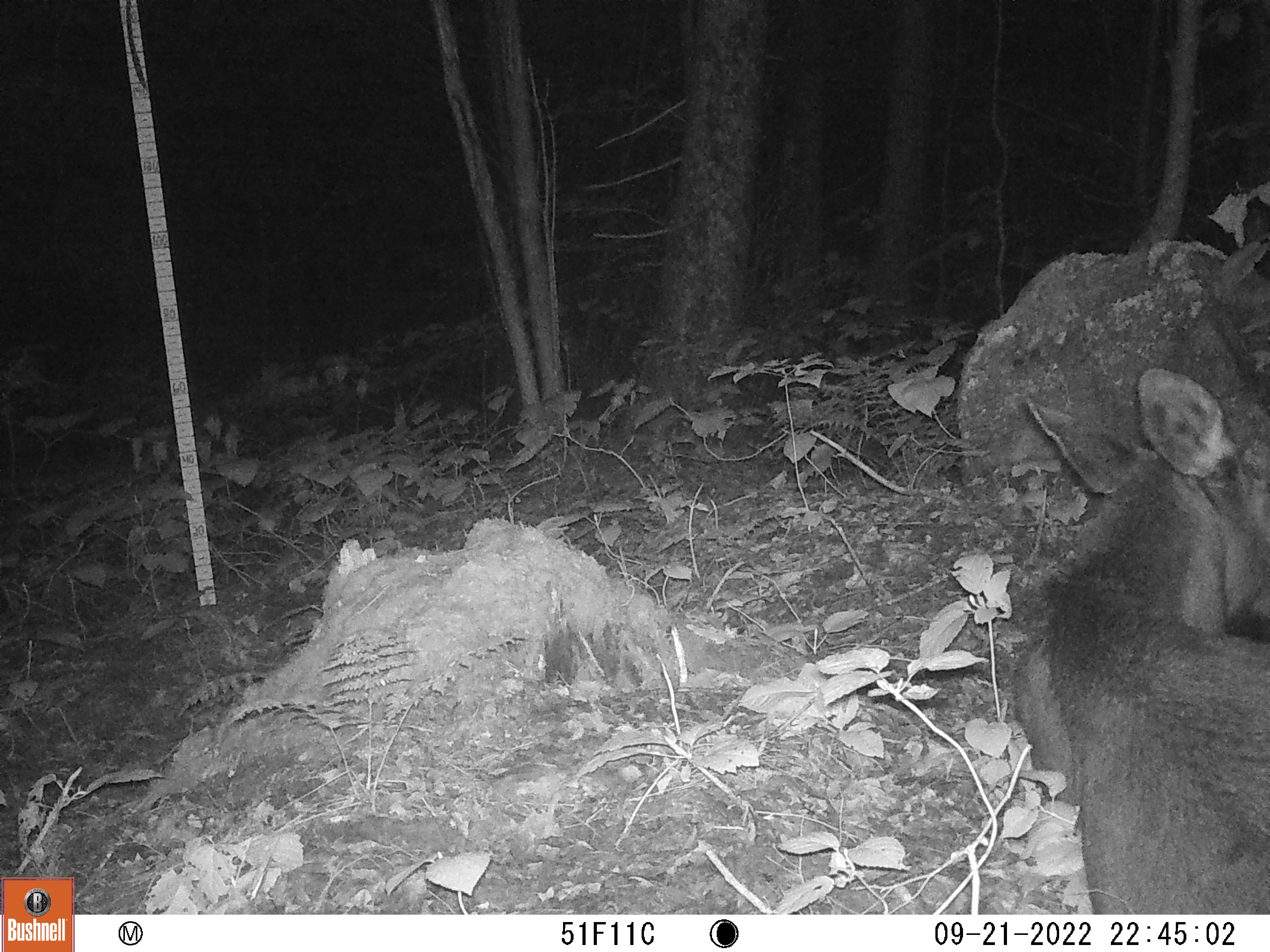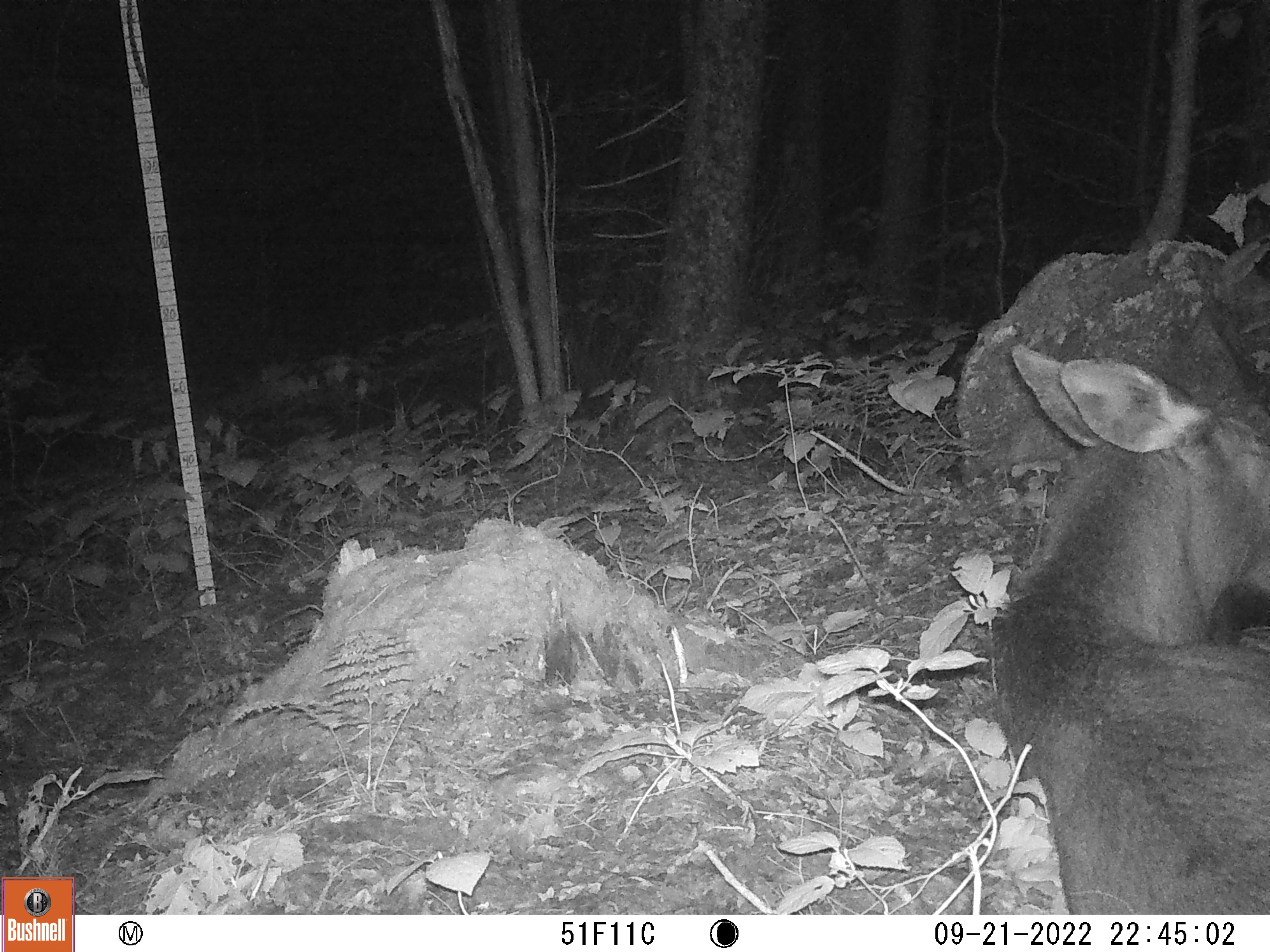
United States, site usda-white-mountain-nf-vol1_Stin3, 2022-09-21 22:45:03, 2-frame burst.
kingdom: Animalia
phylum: Chordata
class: Mammalia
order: Artiodactyla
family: Cervidae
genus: Alces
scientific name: Alces alces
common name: moose